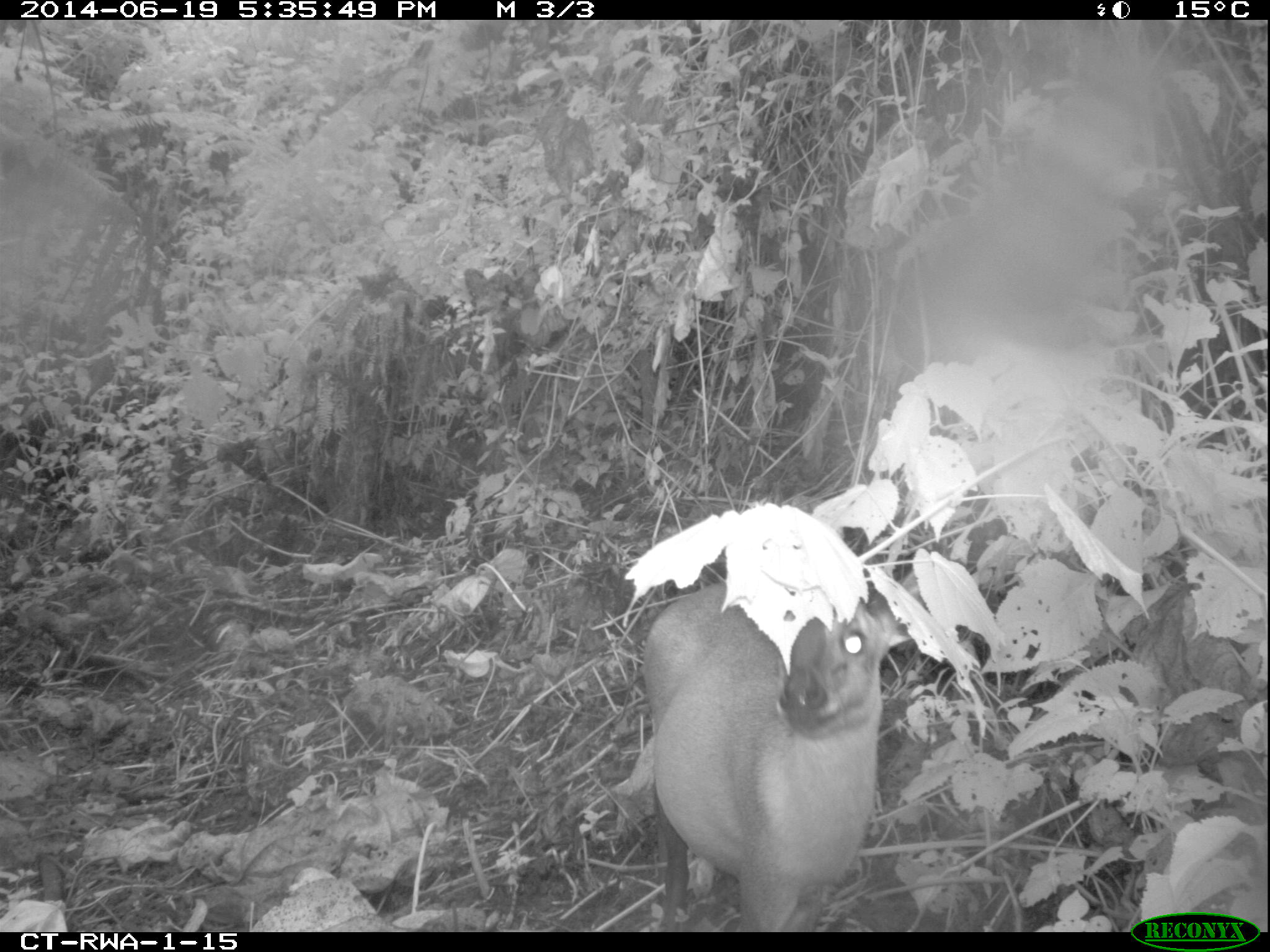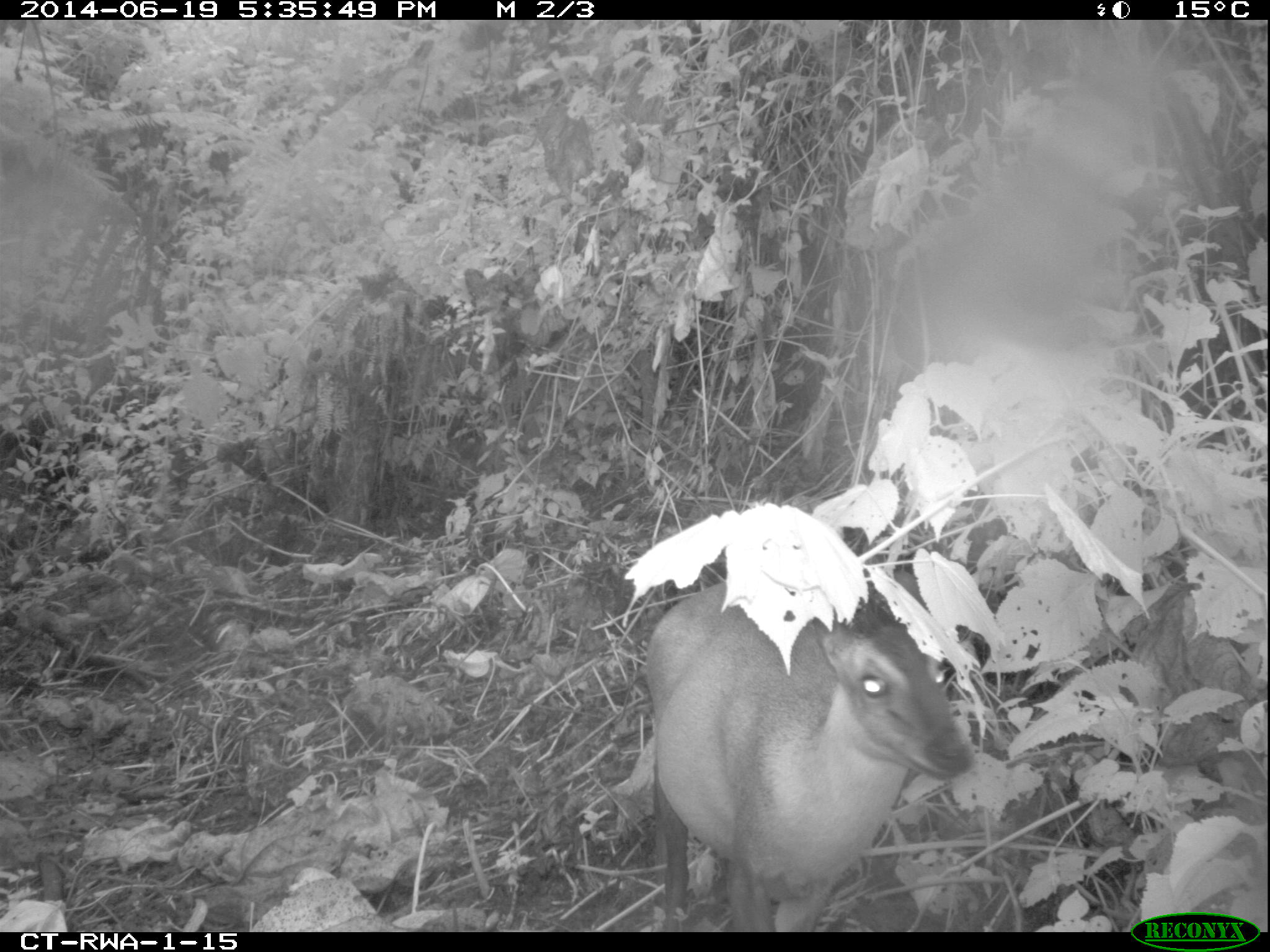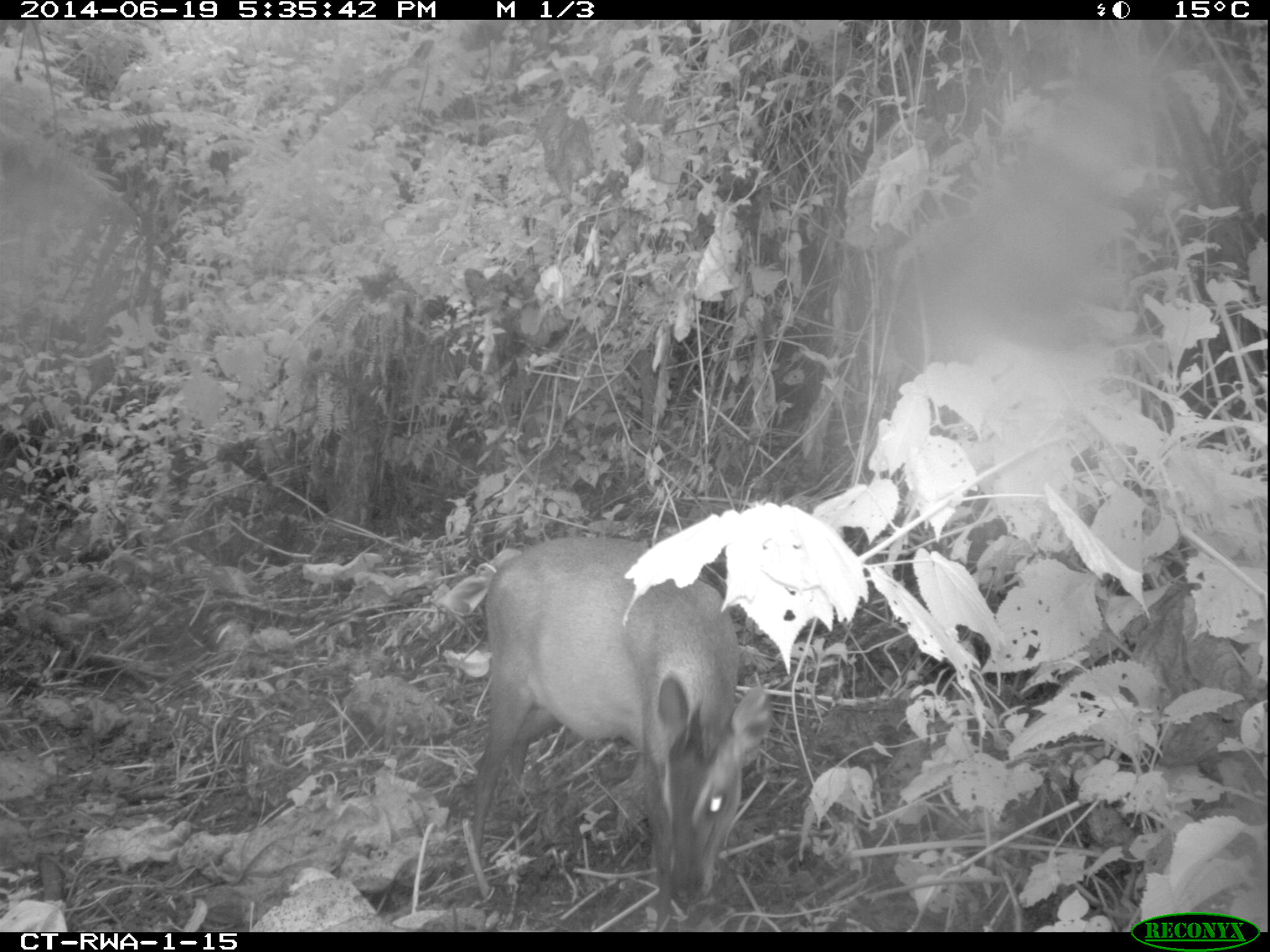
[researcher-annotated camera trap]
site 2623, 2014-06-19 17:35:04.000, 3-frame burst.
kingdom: Animalia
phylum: Chordata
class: Mammalia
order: Artiodactyla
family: Bovidae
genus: Cephalophus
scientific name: Cephalophus nigrifrons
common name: black-fronted duiker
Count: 1.